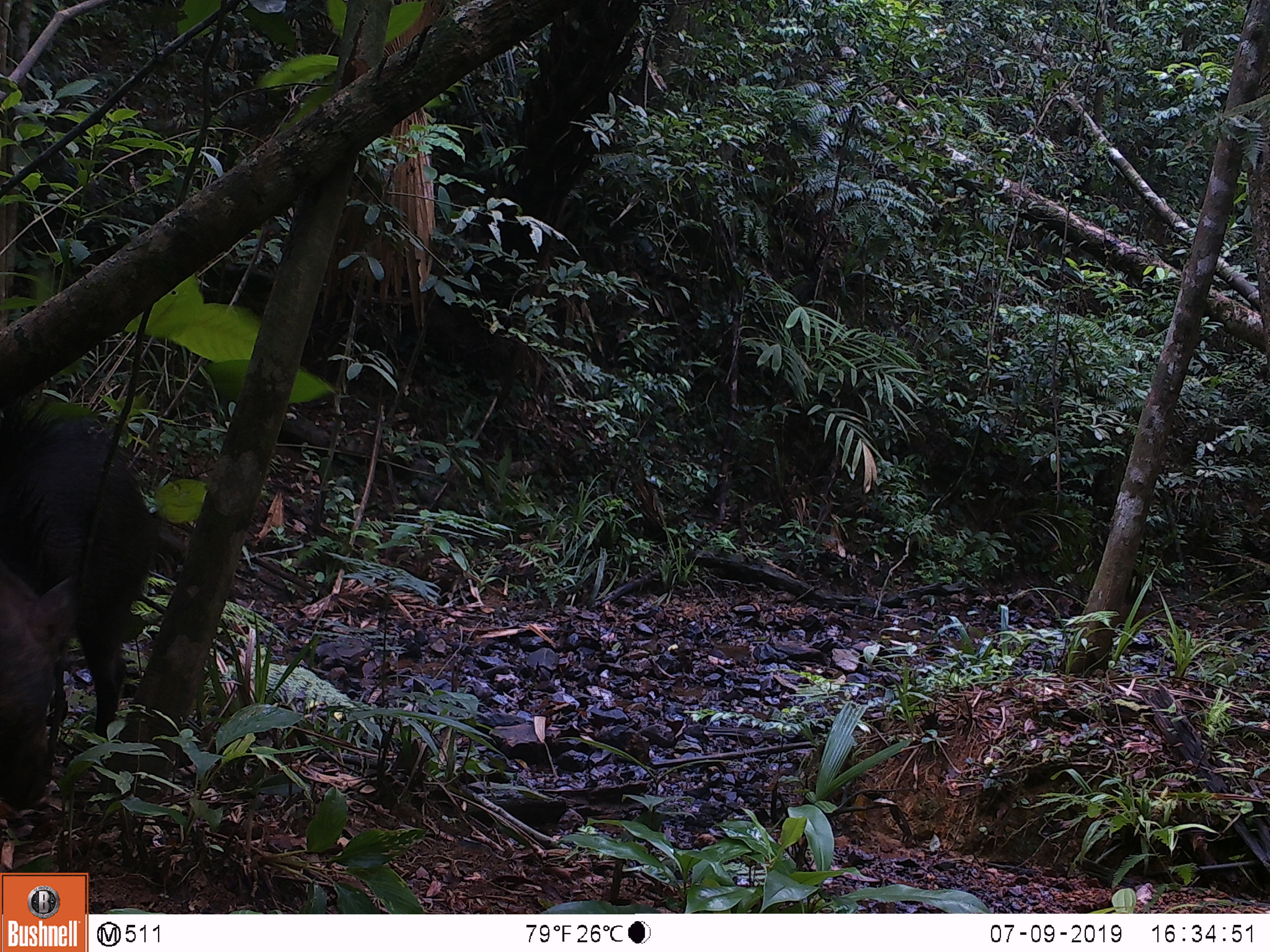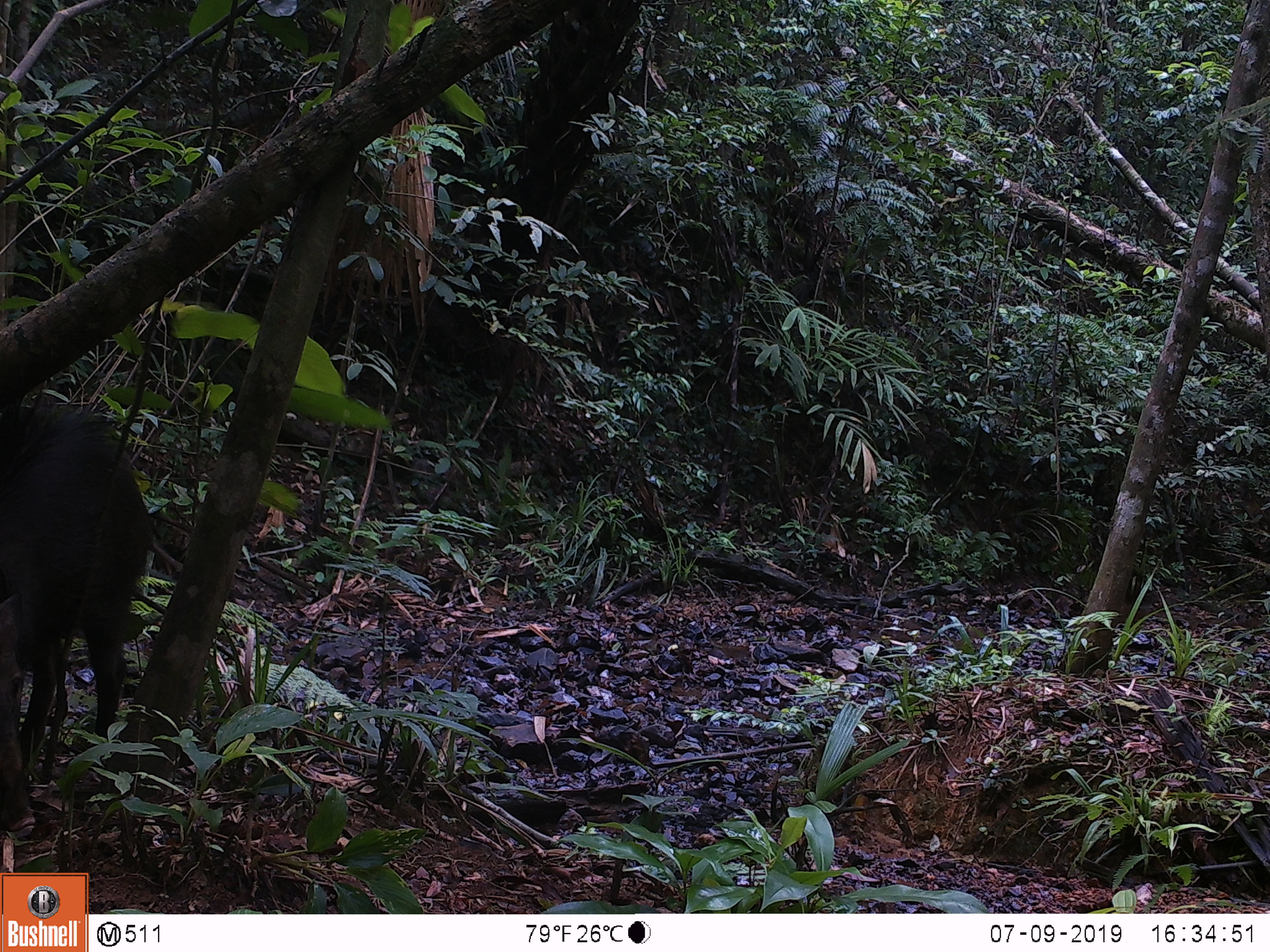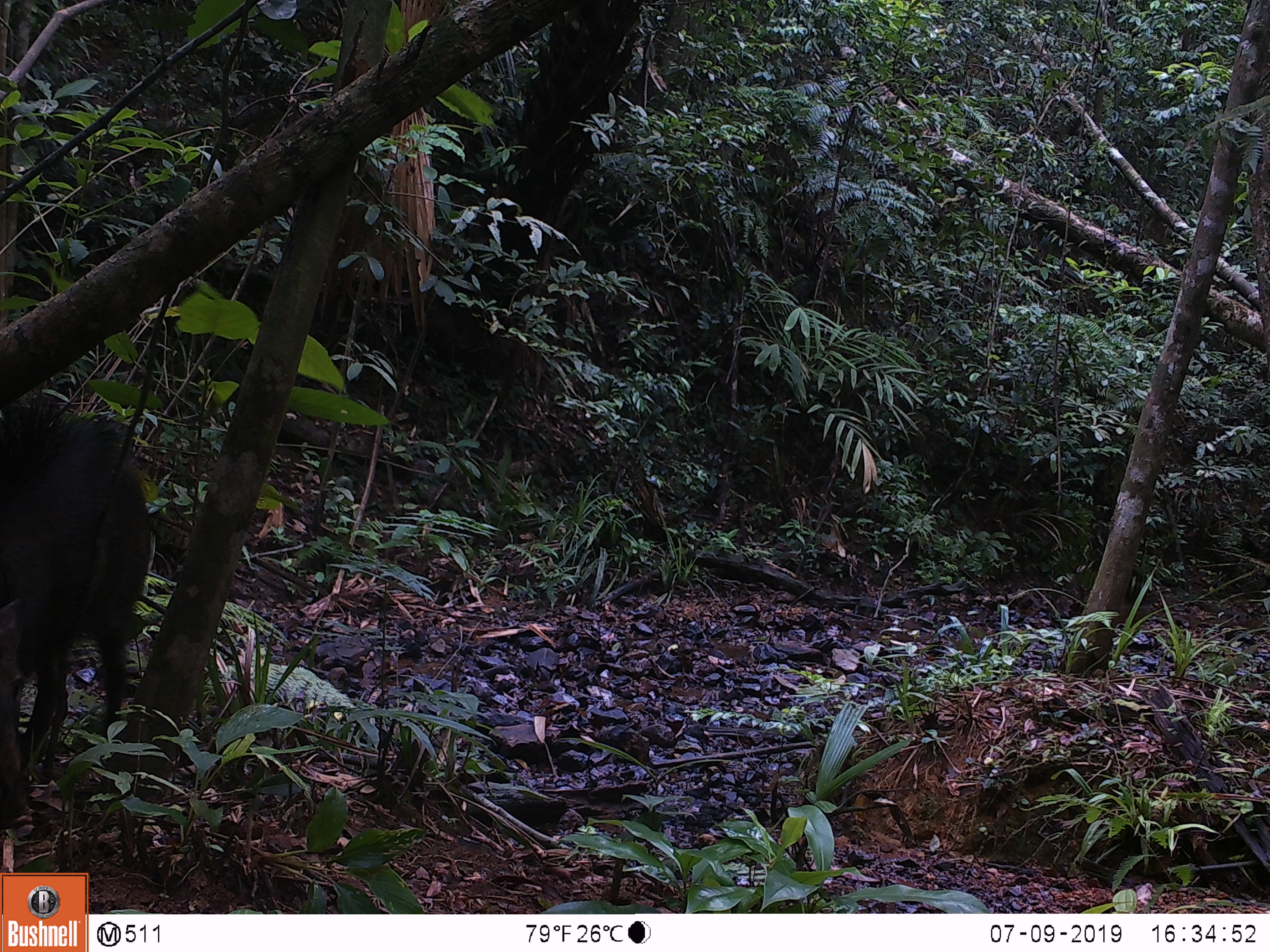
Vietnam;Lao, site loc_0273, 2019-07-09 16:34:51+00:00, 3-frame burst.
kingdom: Animalia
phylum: Chordata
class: Mammalia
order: Artiodactyla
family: Suidae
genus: Sus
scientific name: Sus scrofa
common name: eurasian wild pig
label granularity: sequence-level